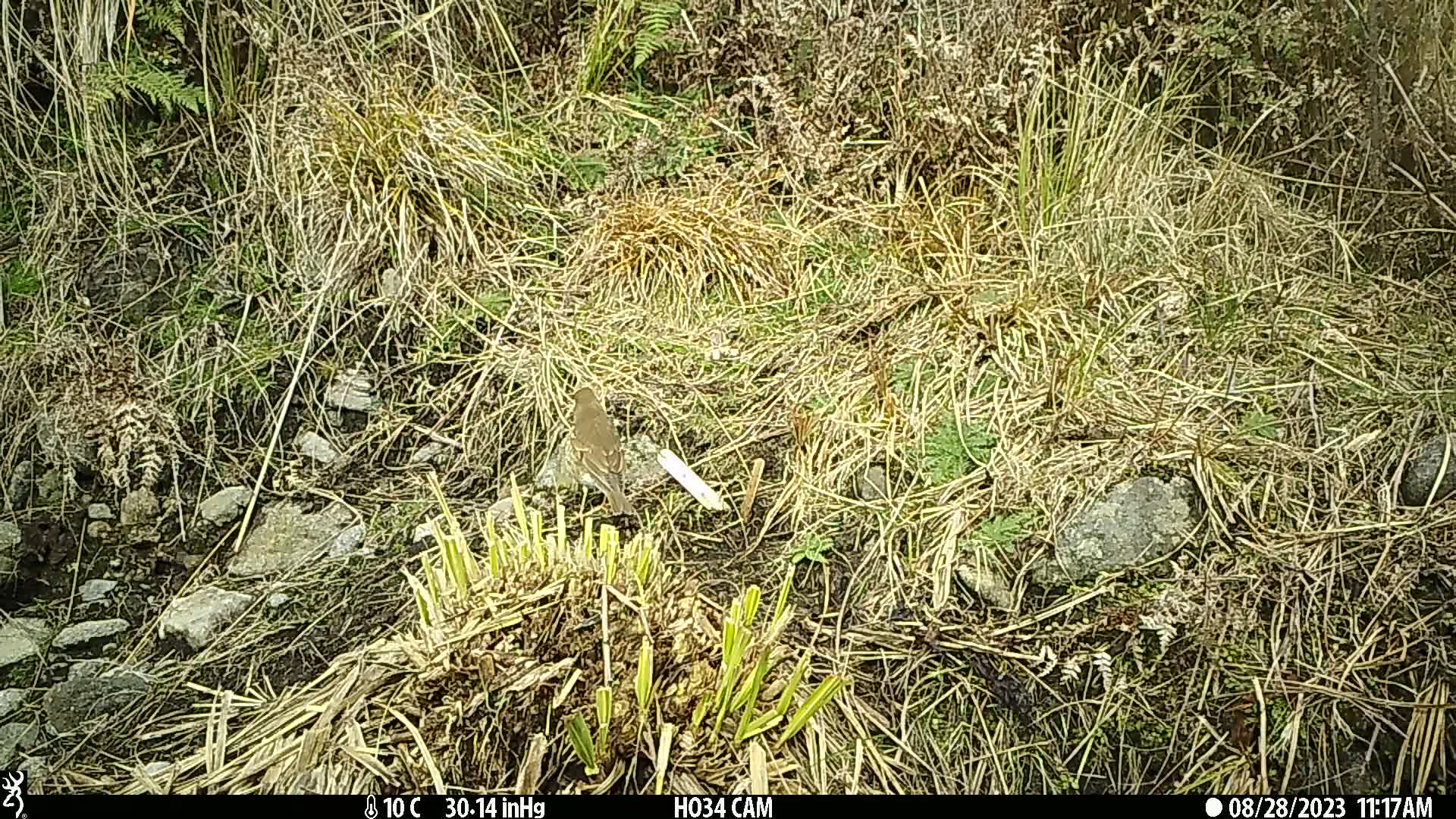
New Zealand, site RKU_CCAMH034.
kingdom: Animalia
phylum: Chordata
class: Aves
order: Passeriformes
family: Turdidae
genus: Turdus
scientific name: Turdus philomelos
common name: song thrush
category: thrush